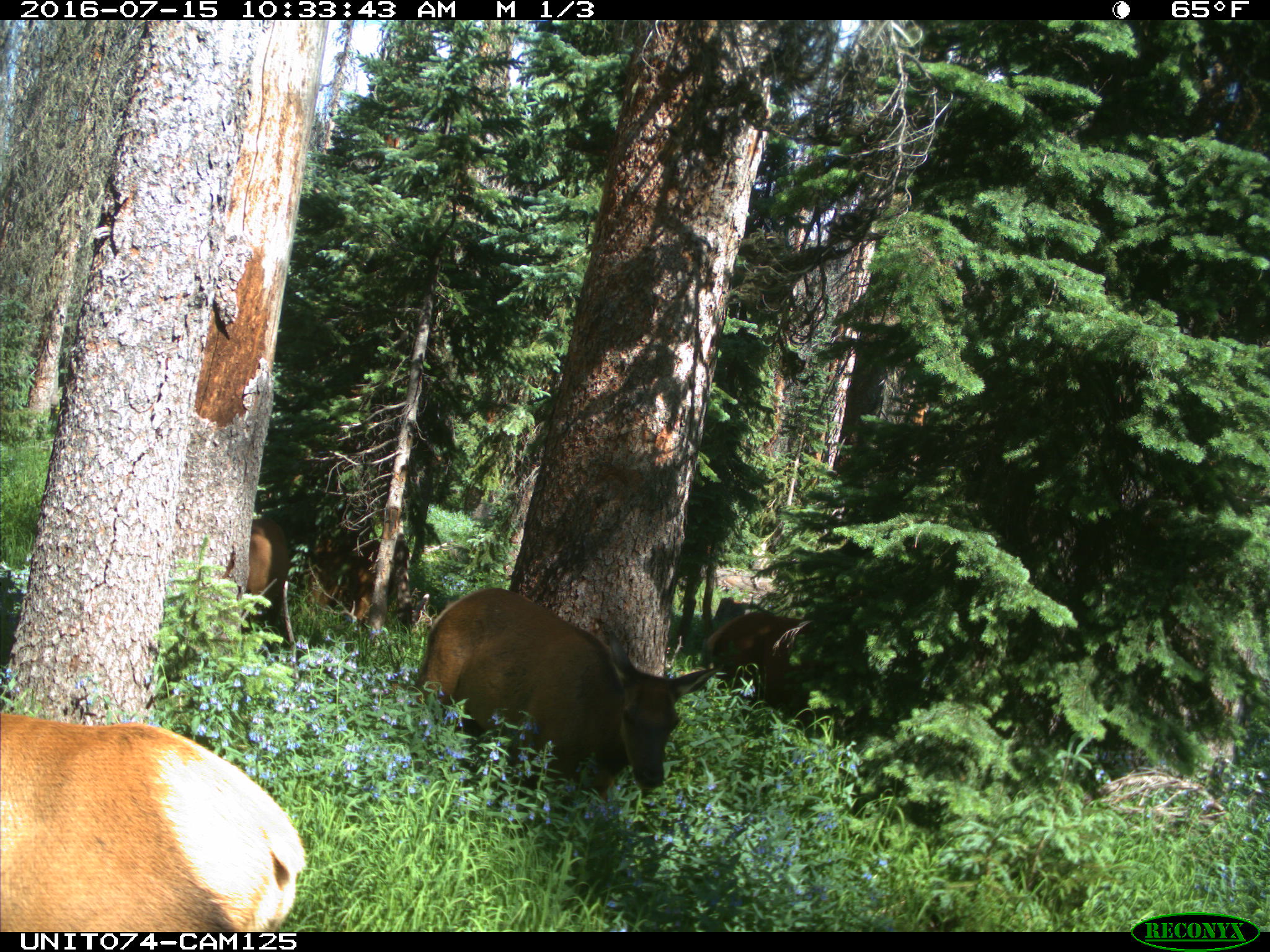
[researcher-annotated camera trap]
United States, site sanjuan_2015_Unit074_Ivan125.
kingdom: Animalia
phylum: Chordata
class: Mammalia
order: Artiodactyla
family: Cervidae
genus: Cervus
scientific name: Cervus elaphus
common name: red deer